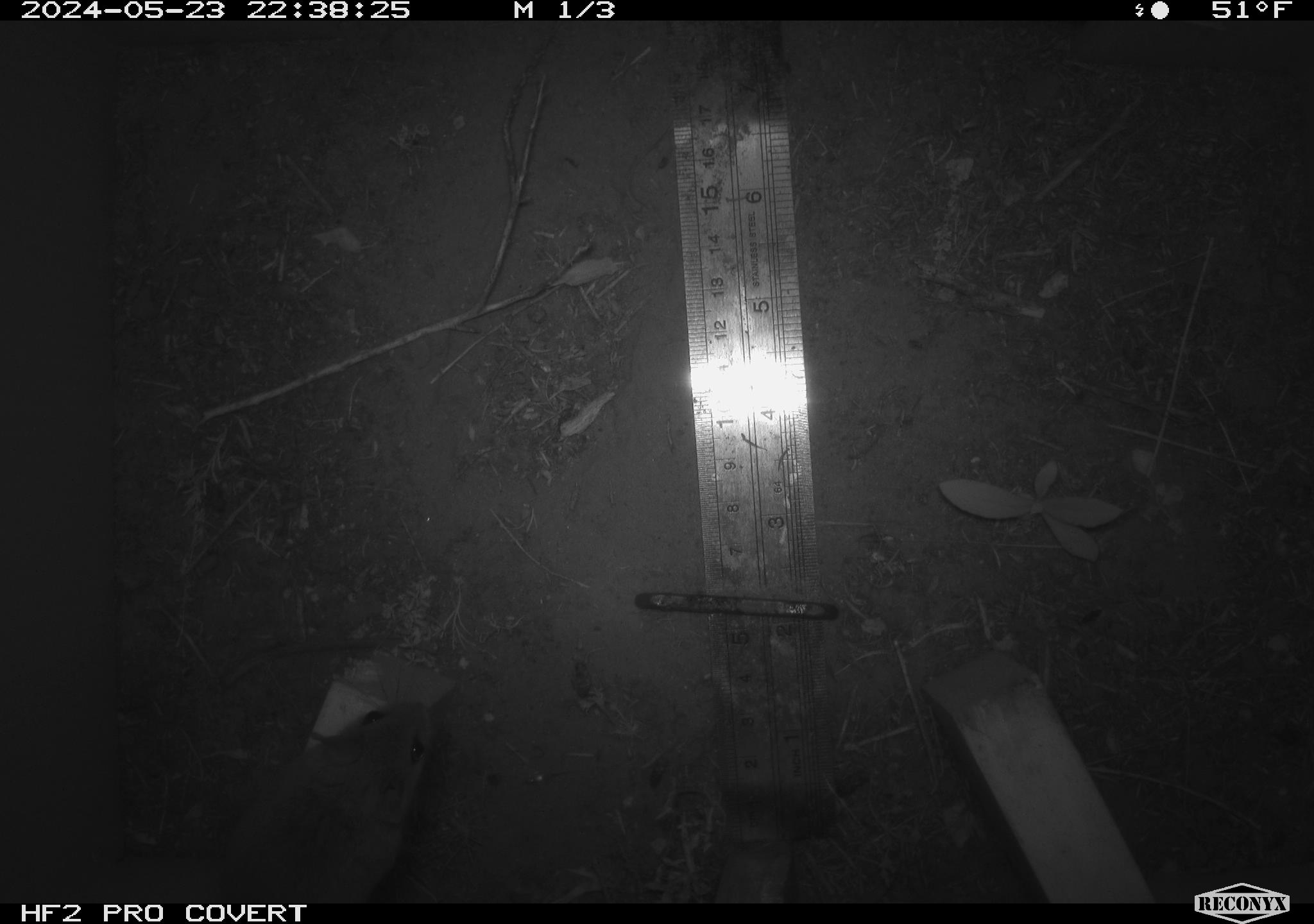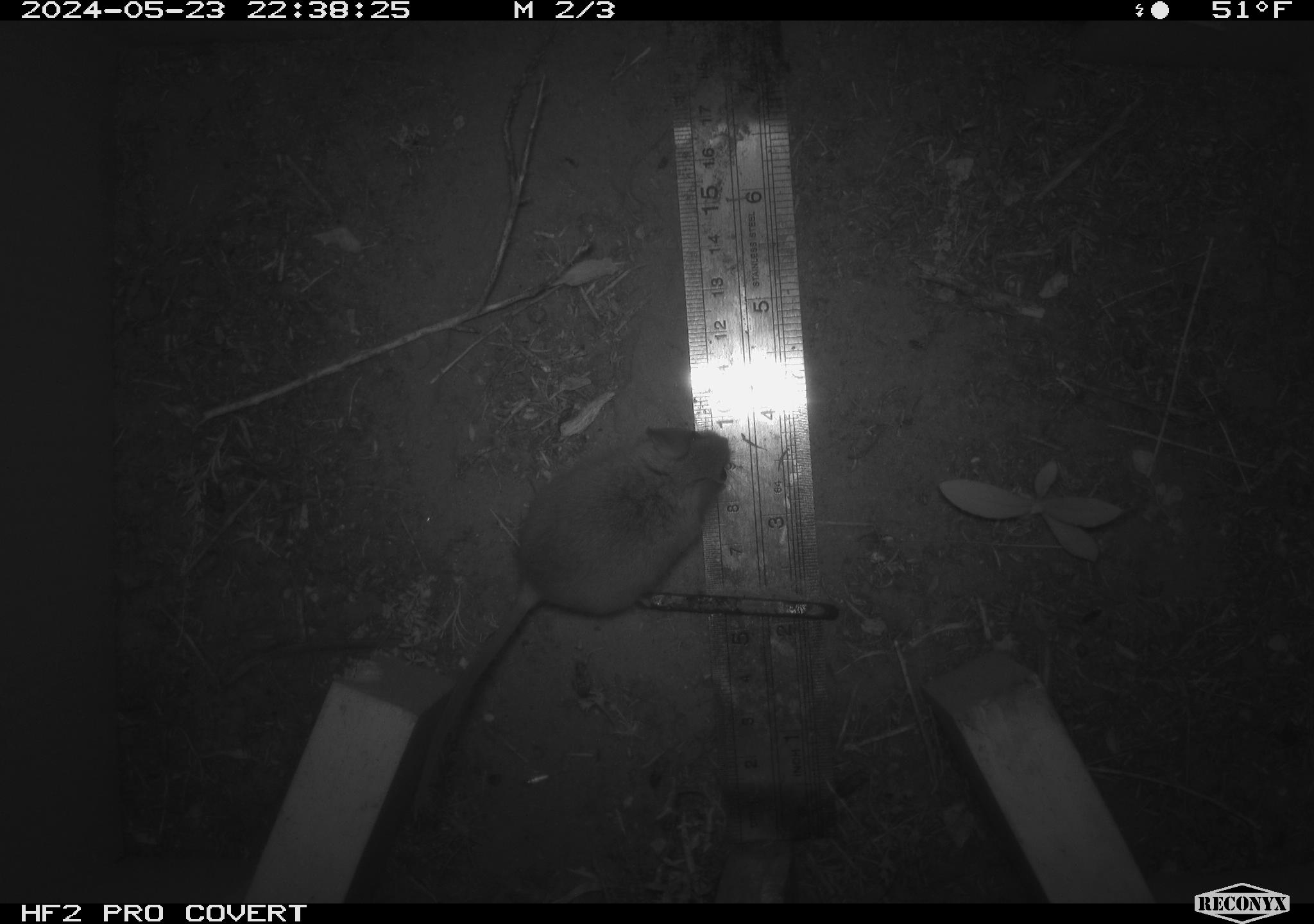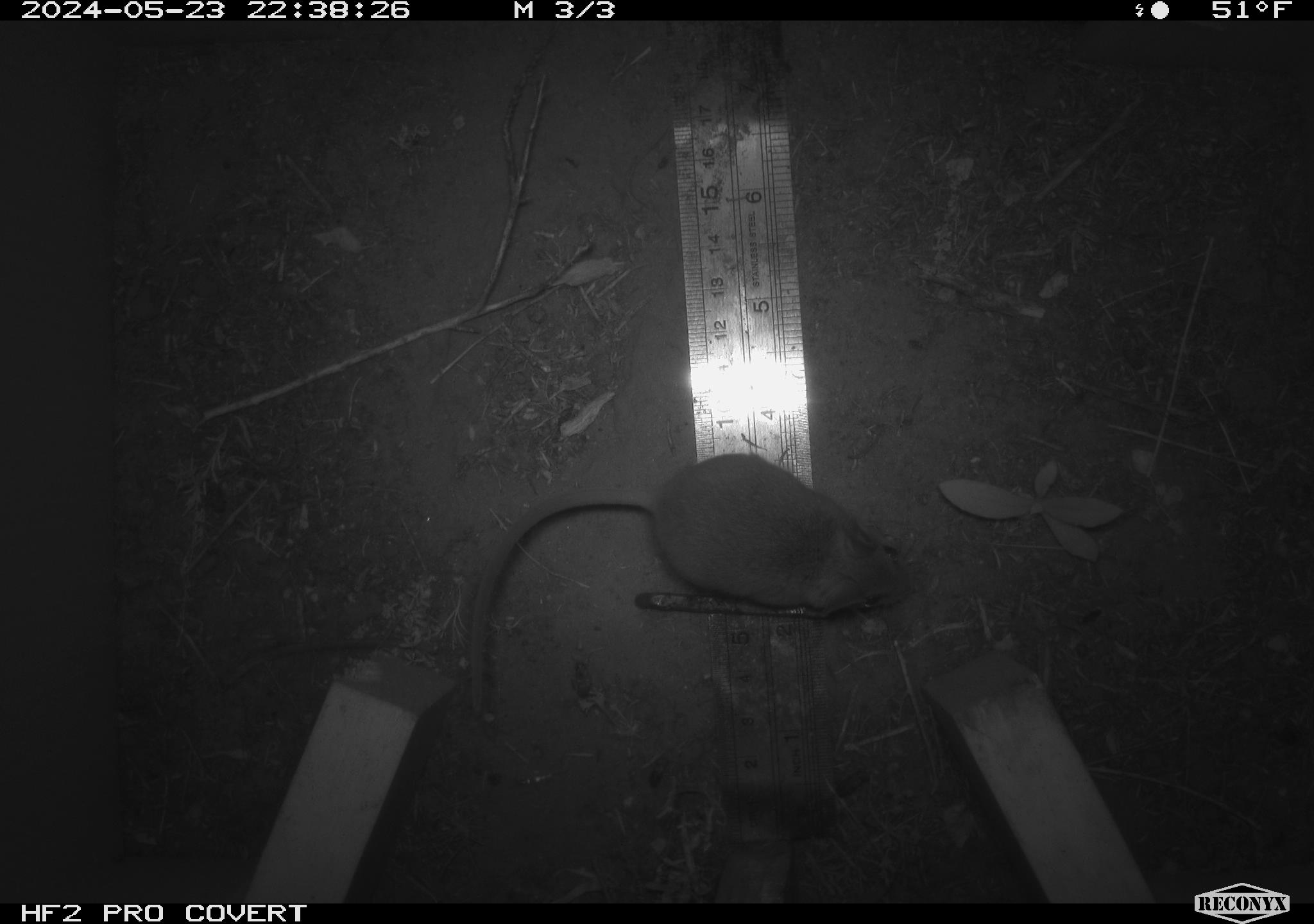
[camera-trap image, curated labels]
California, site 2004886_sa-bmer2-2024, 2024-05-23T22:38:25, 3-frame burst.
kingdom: Animalia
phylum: Chordata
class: Mammalia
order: Rodentia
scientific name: Rodentia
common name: mouse species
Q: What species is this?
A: Mouse species (Rodentia).